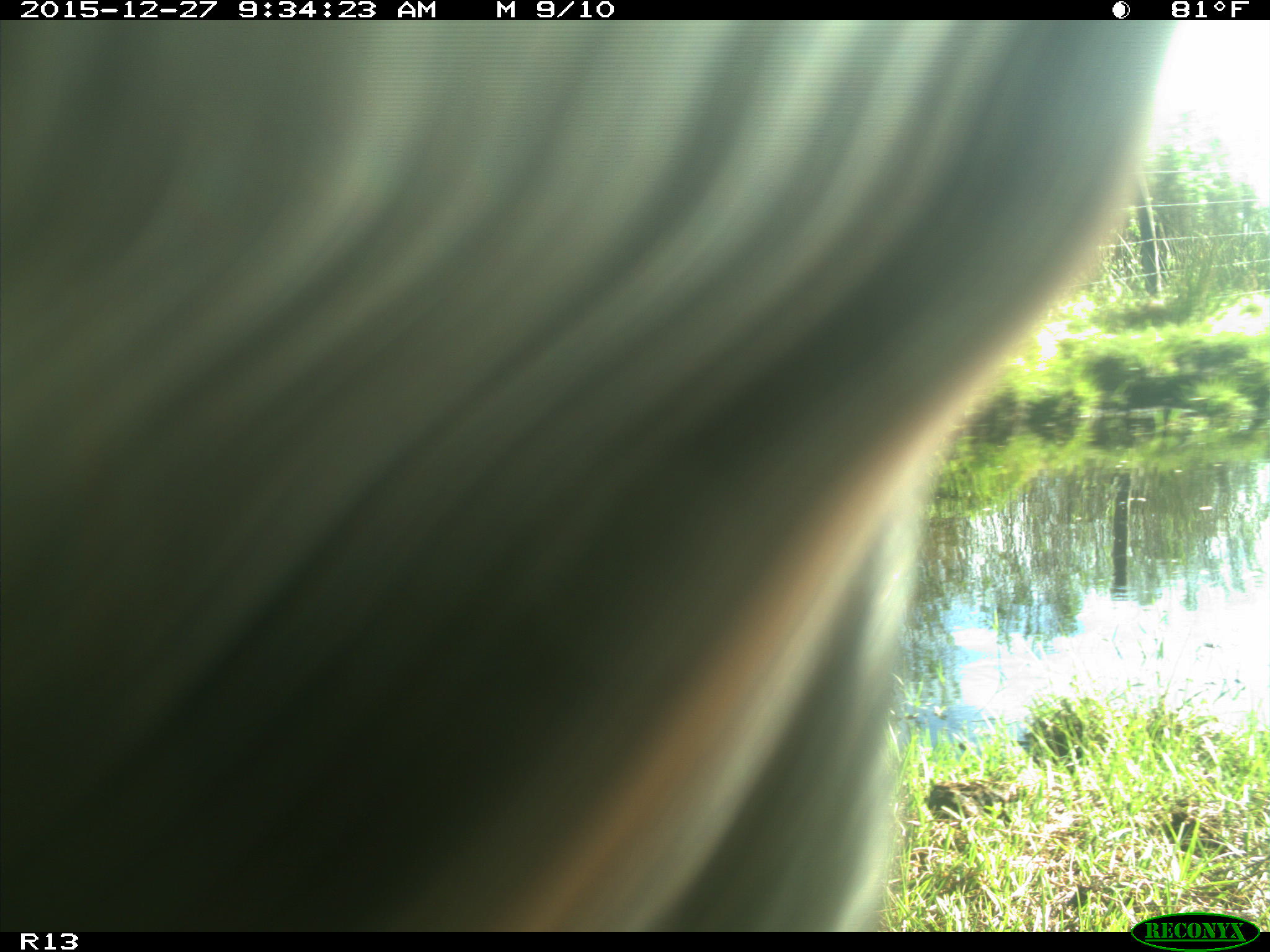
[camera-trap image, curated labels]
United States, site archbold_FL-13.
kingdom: Animalia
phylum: Chordata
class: Mammalia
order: Artiodactyla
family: Bovidae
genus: Bos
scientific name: Bos taurus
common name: domestic cow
Bos taurus (domestic cow).